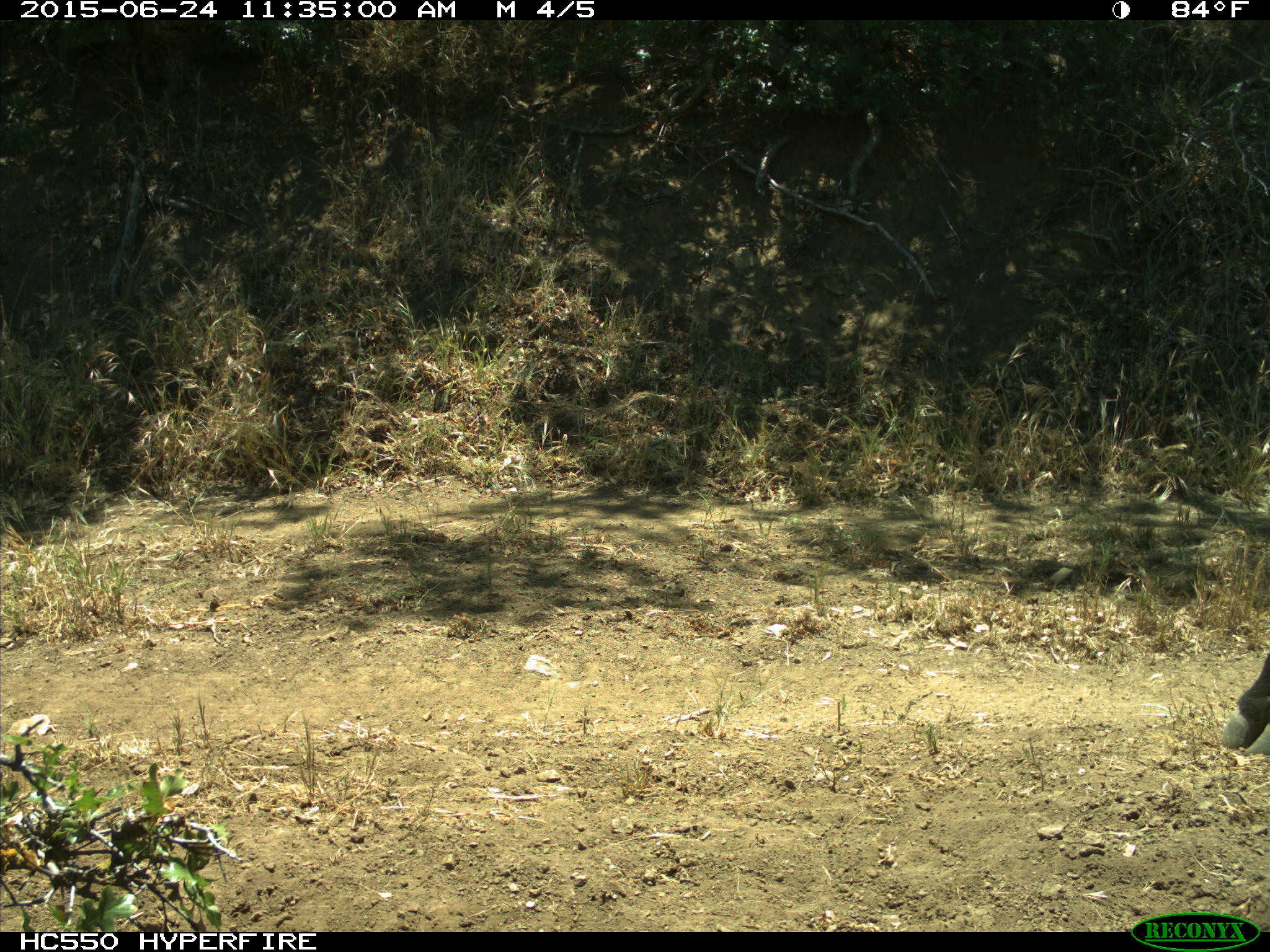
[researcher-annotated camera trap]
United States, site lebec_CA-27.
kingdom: Animalia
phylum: Chordata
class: Mammalia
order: Artiodactyla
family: Bovidae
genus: Bos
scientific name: Bos taurus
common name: domestic cow